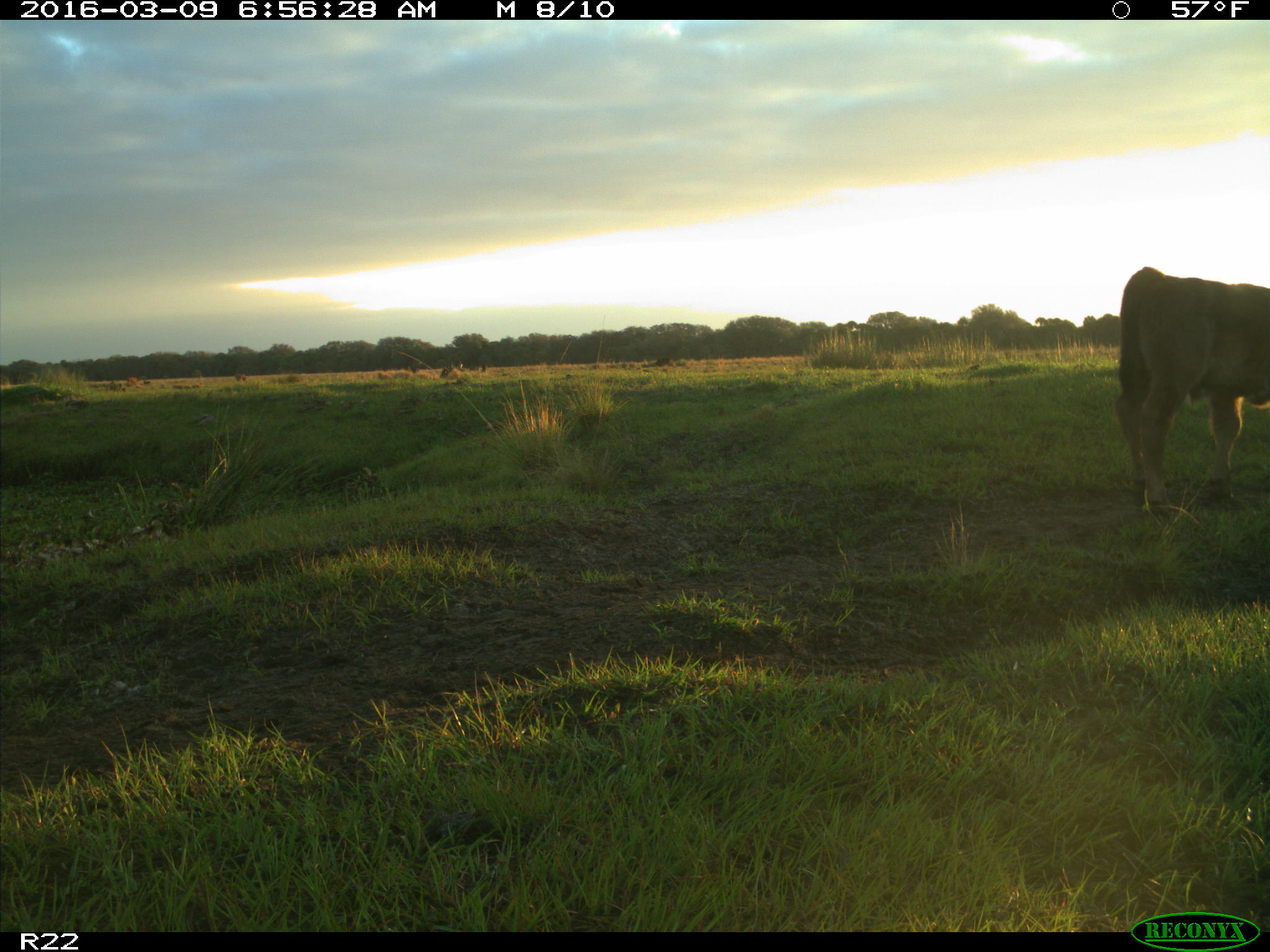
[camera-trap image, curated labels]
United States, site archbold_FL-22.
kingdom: Animalia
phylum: Chordata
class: Mammalia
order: Artiodactyla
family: Bovidae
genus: Bos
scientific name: Bos taurus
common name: domestic cow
Bos taurus (domestic cow).